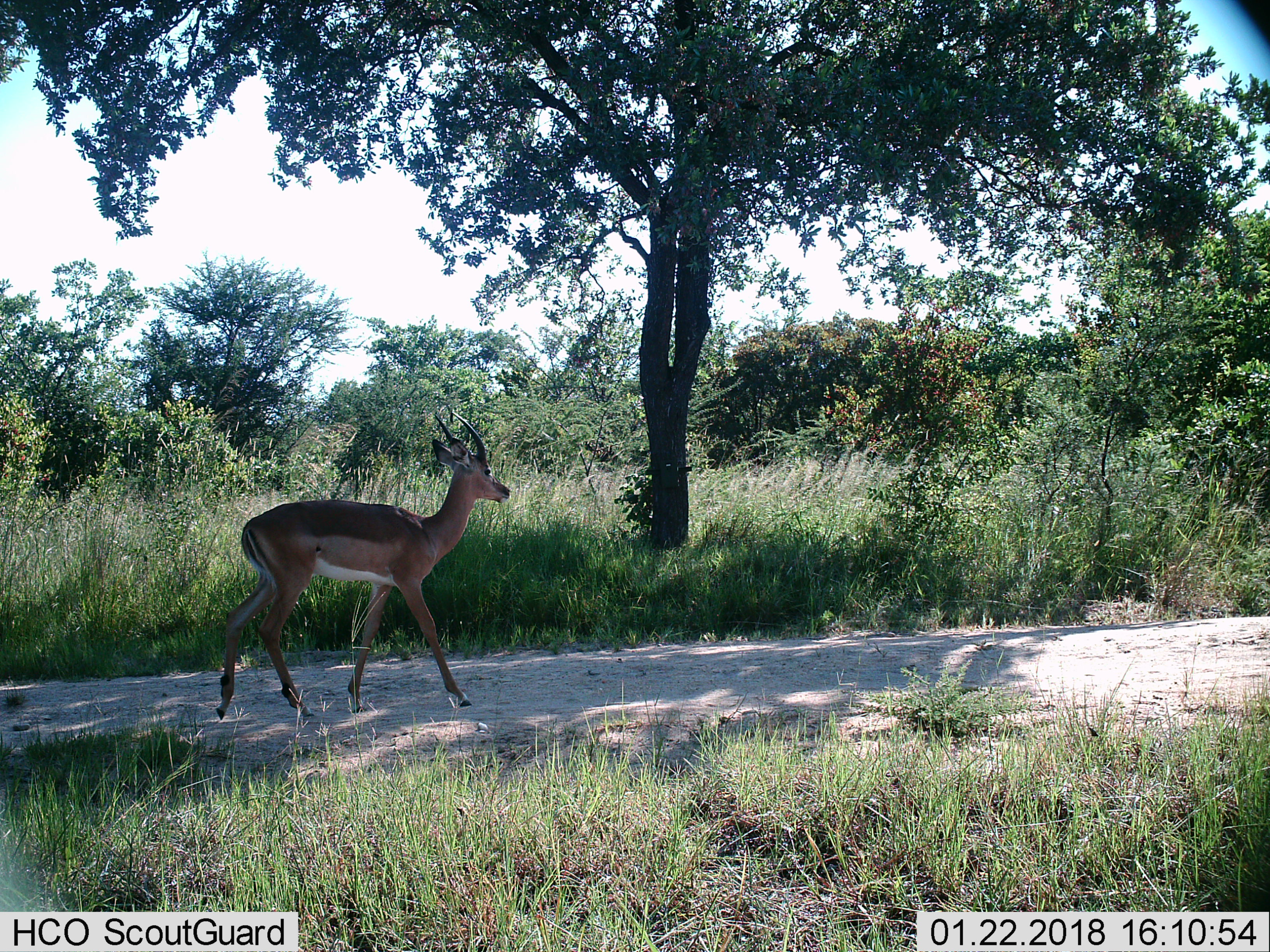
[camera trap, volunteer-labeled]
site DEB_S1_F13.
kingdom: Animalia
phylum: Chordata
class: Mammalia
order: Artiodactyla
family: Bovidae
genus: Aepyceros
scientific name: Aepyceros melampus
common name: impala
Impala (Aepyceros melampus), count 1. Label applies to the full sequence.